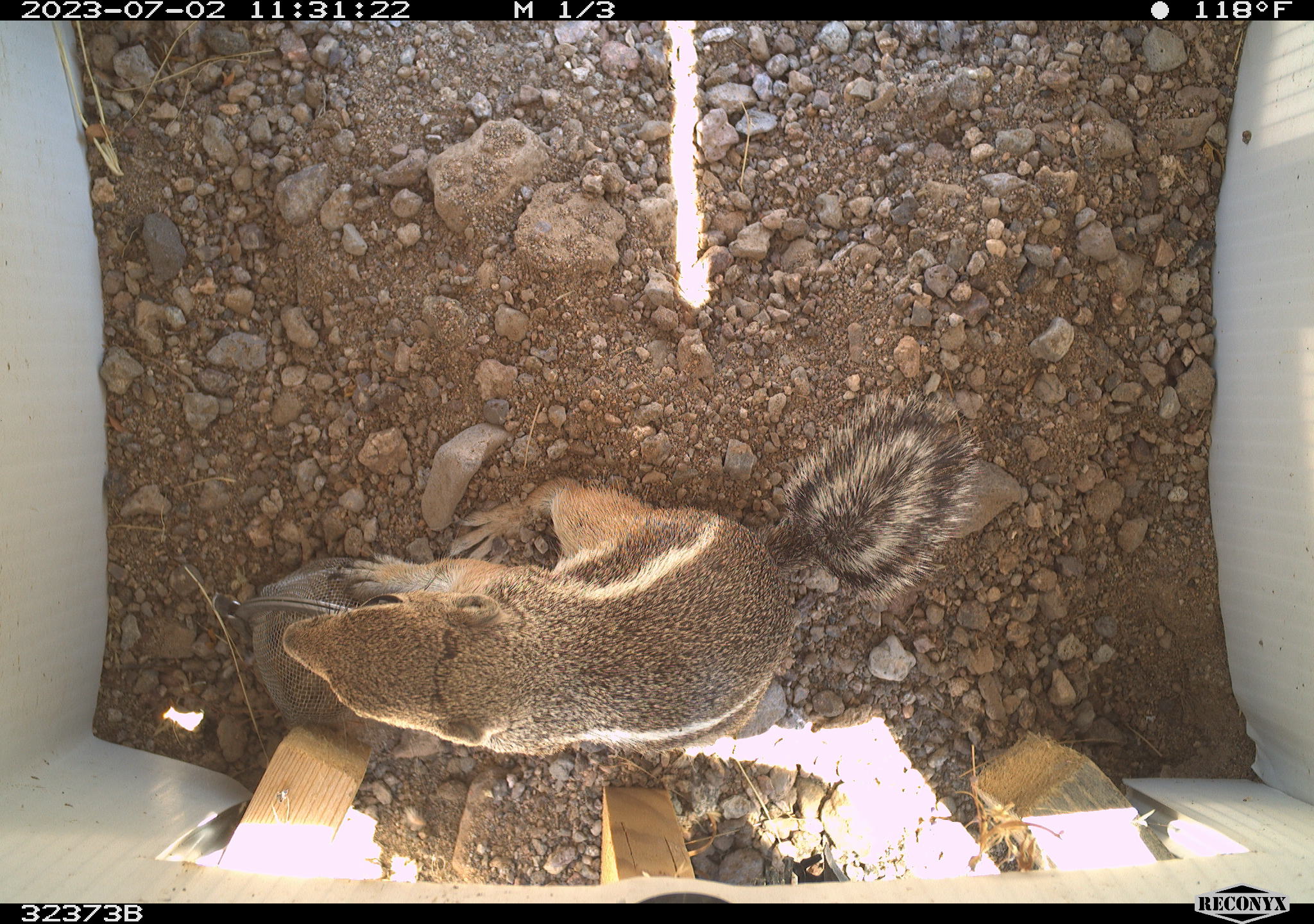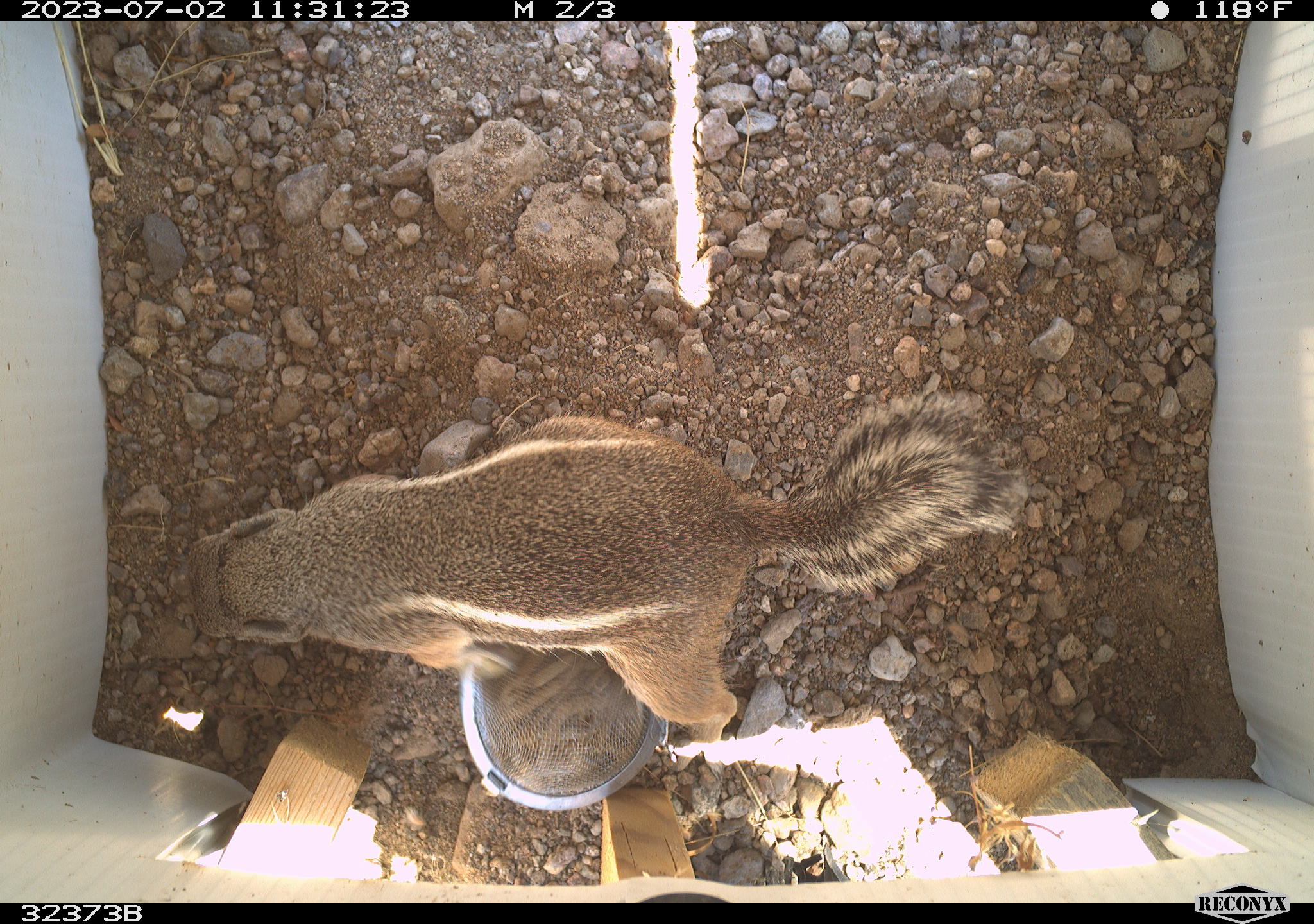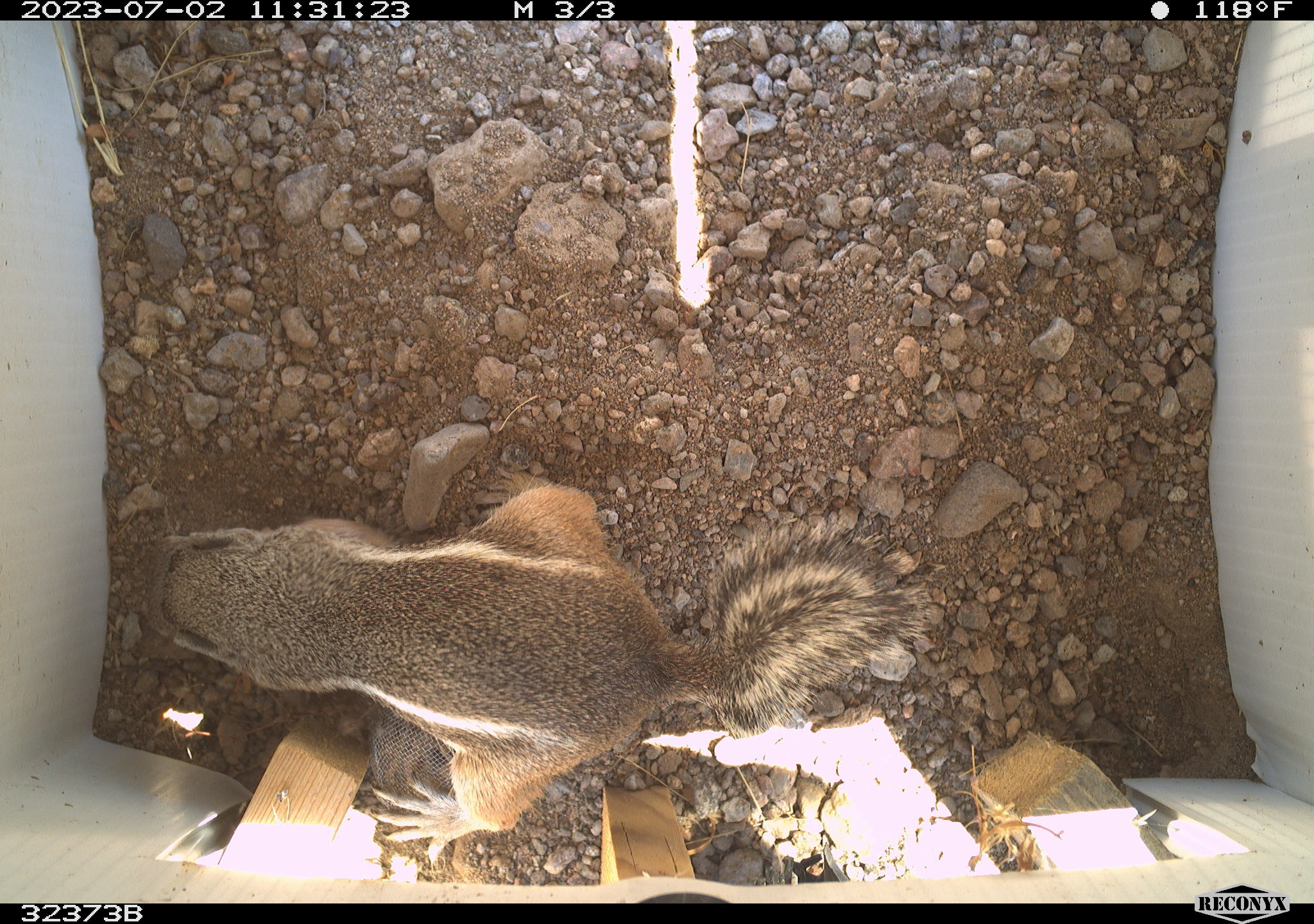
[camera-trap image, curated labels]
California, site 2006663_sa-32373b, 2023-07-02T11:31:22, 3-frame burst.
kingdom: Animalia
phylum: Chordata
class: Mammalia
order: Rodentia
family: Sciuridae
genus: Ammospermophilus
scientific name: Ammospermophilus leucurus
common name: white-tailed antelope squirrel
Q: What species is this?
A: White-tailed antelope squirrel (Ammospermophilus leucurus).